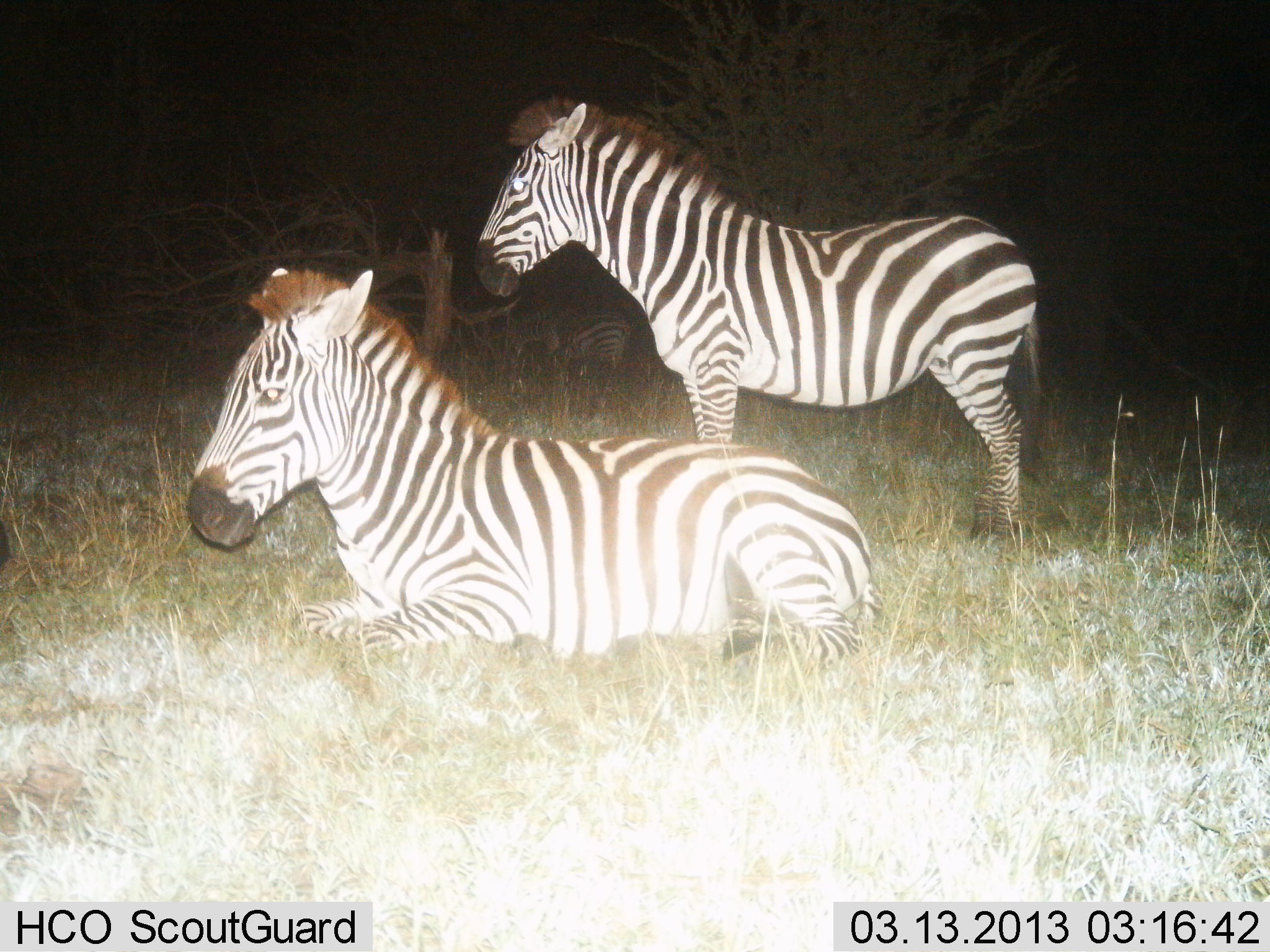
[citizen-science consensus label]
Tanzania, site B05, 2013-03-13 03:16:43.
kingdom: Animalia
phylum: Chordata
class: Mammalia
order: Perissodactyla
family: Equidae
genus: Equus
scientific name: Equus quagga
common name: plains zebra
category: zebra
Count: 2.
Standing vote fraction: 79%.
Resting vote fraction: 100%.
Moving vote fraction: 0%.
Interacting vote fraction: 0%.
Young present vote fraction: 0%.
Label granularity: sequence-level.